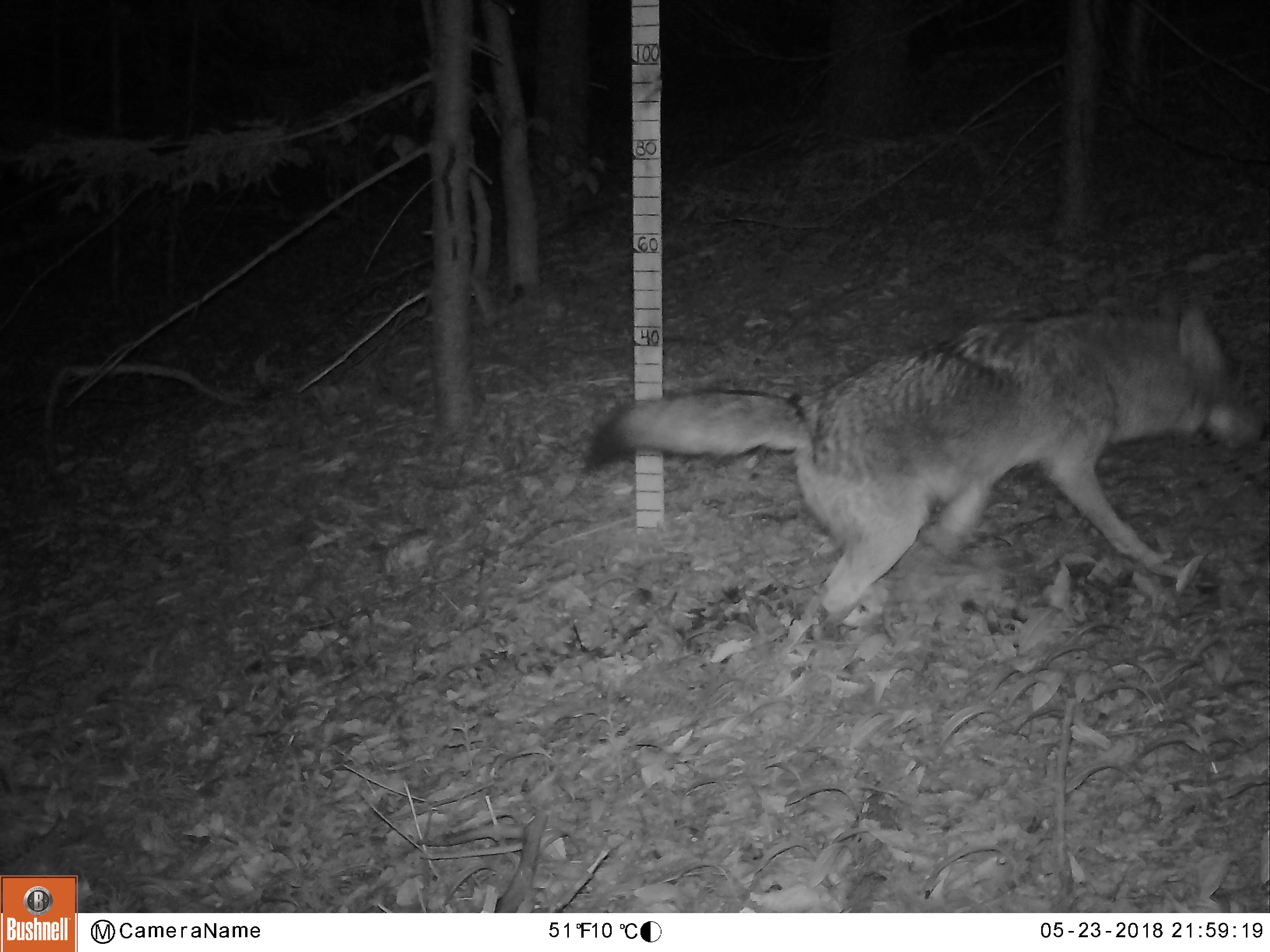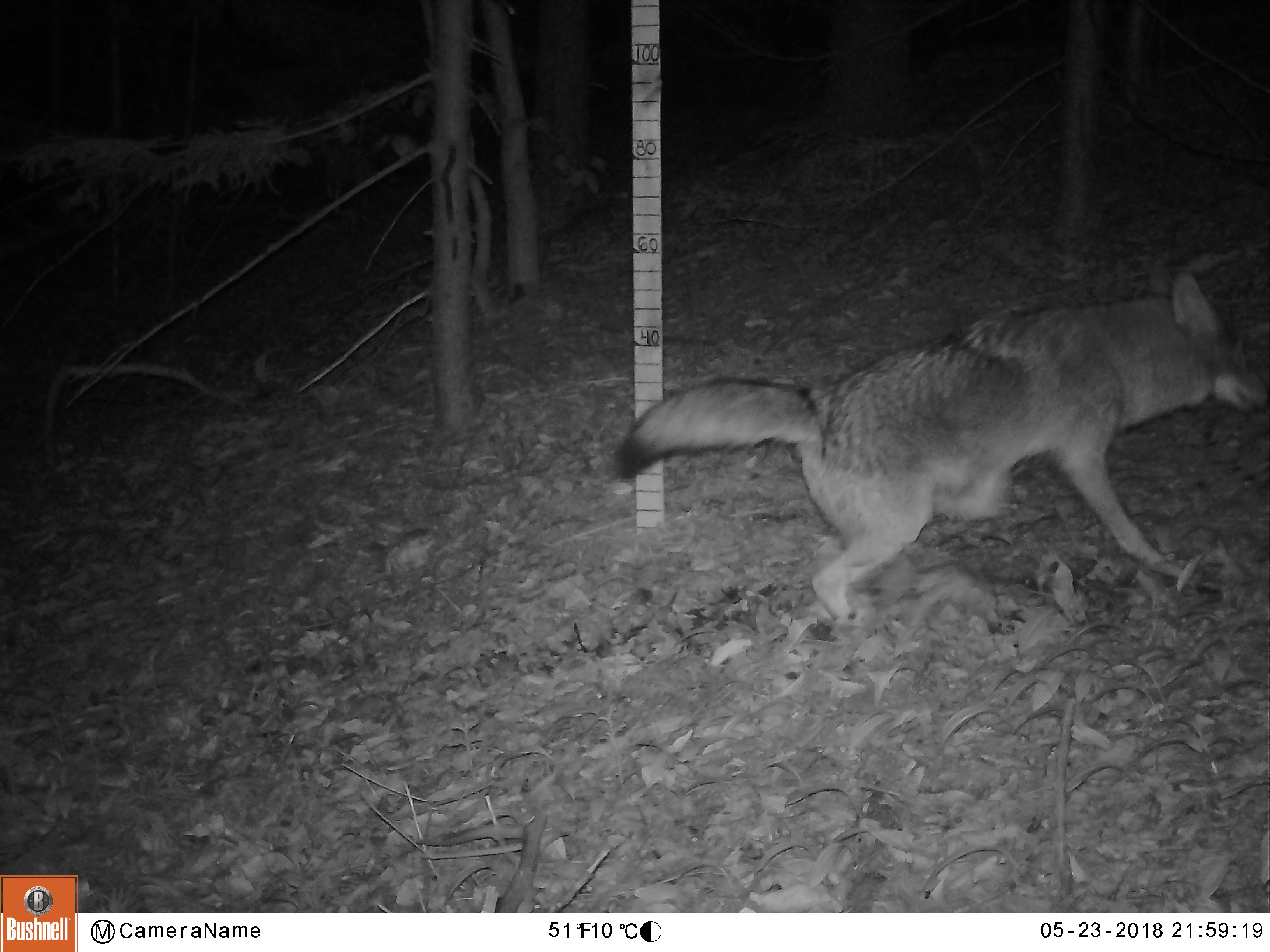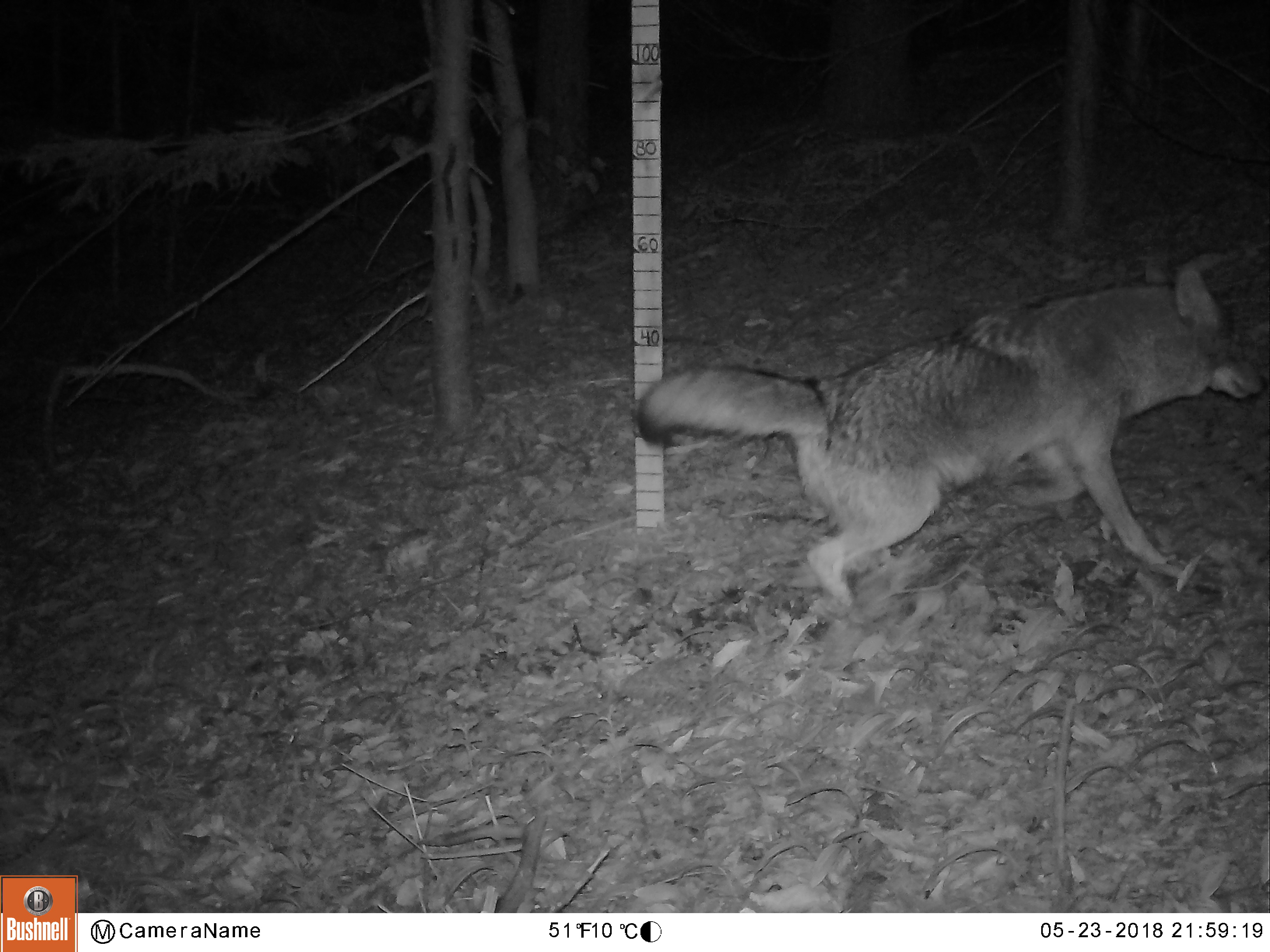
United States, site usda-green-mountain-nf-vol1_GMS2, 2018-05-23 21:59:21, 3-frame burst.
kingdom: Animalia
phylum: Chordata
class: Mammalia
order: Carnivora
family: Canidae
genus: Canis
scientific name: Canis latrans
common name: coyote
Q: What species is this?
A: Coyote (Canis latrans).